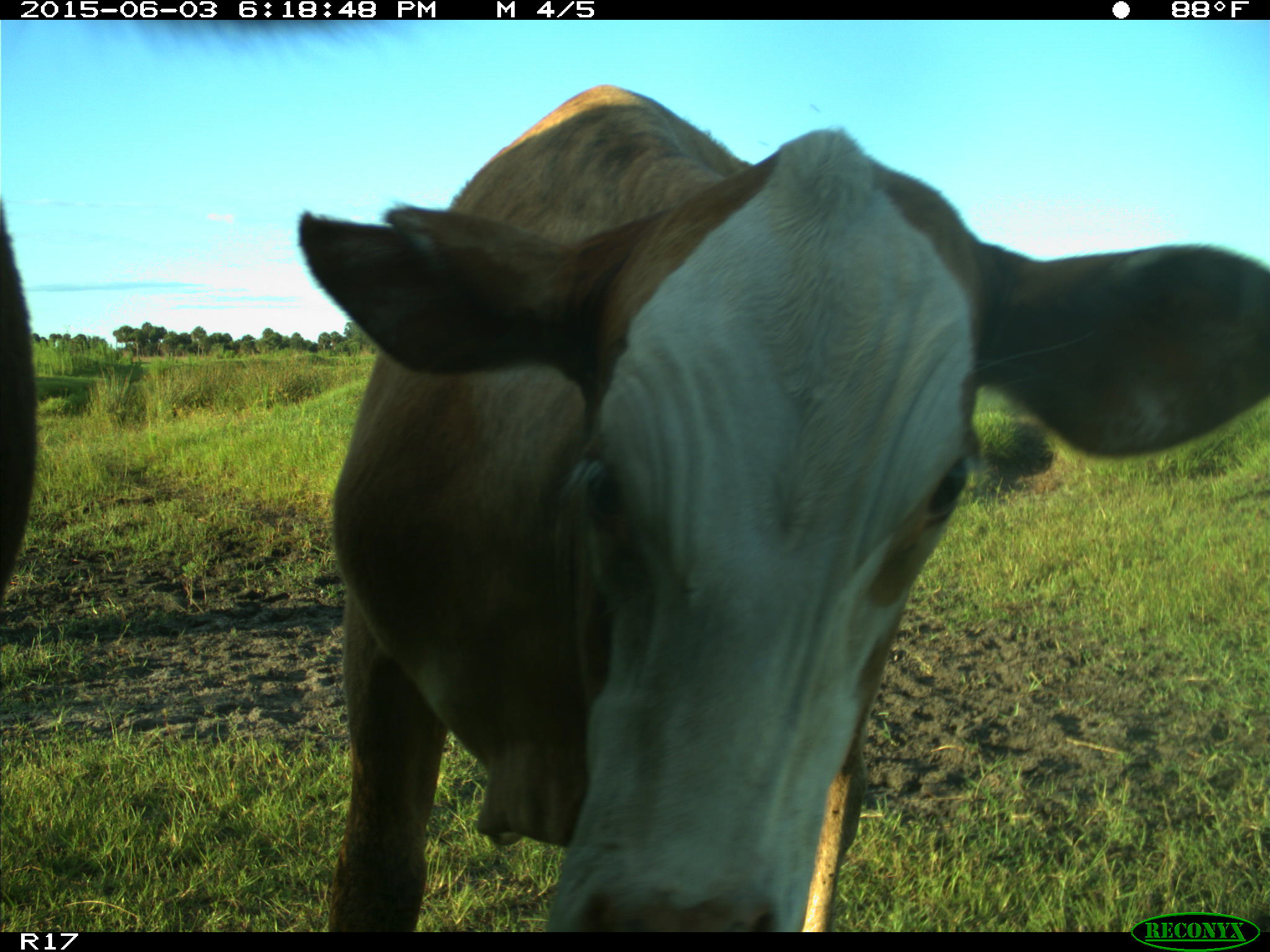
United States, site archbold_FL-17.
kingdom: Animalia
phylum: Chordata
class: Mammalia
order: Artiodactyla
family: Bovidae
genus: Bos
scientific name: Bos taurus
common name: domestic cow